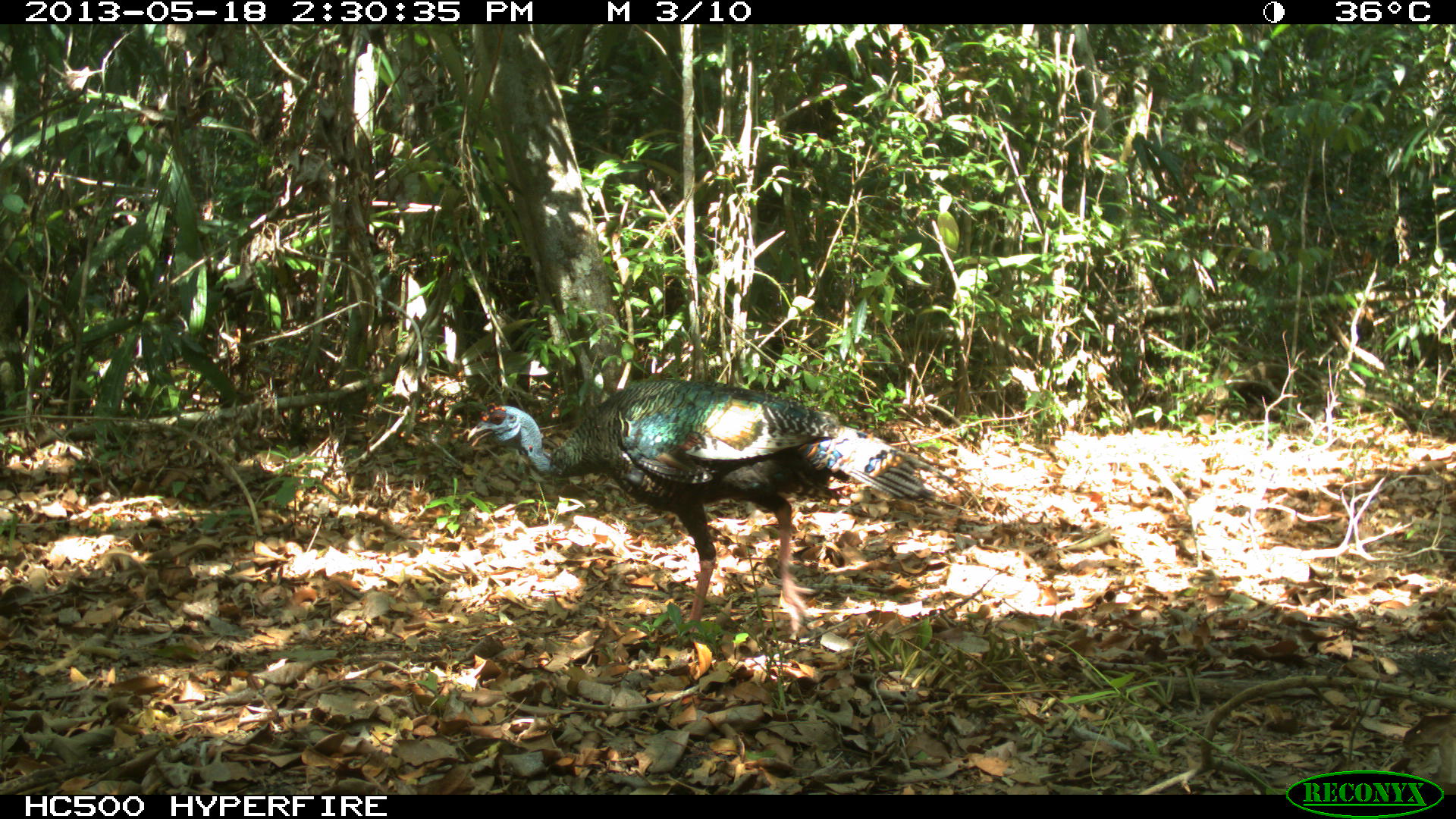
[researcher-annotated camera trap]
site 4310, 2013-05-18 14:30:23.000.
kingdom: Animalia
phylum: Chordata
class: Aves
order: Galliformes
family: Phasianidae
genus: Meleagris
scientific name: Meleagris ocellata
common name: ocellated turkey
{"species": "Meleagris ocellata (ocellated turkey)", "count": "2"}